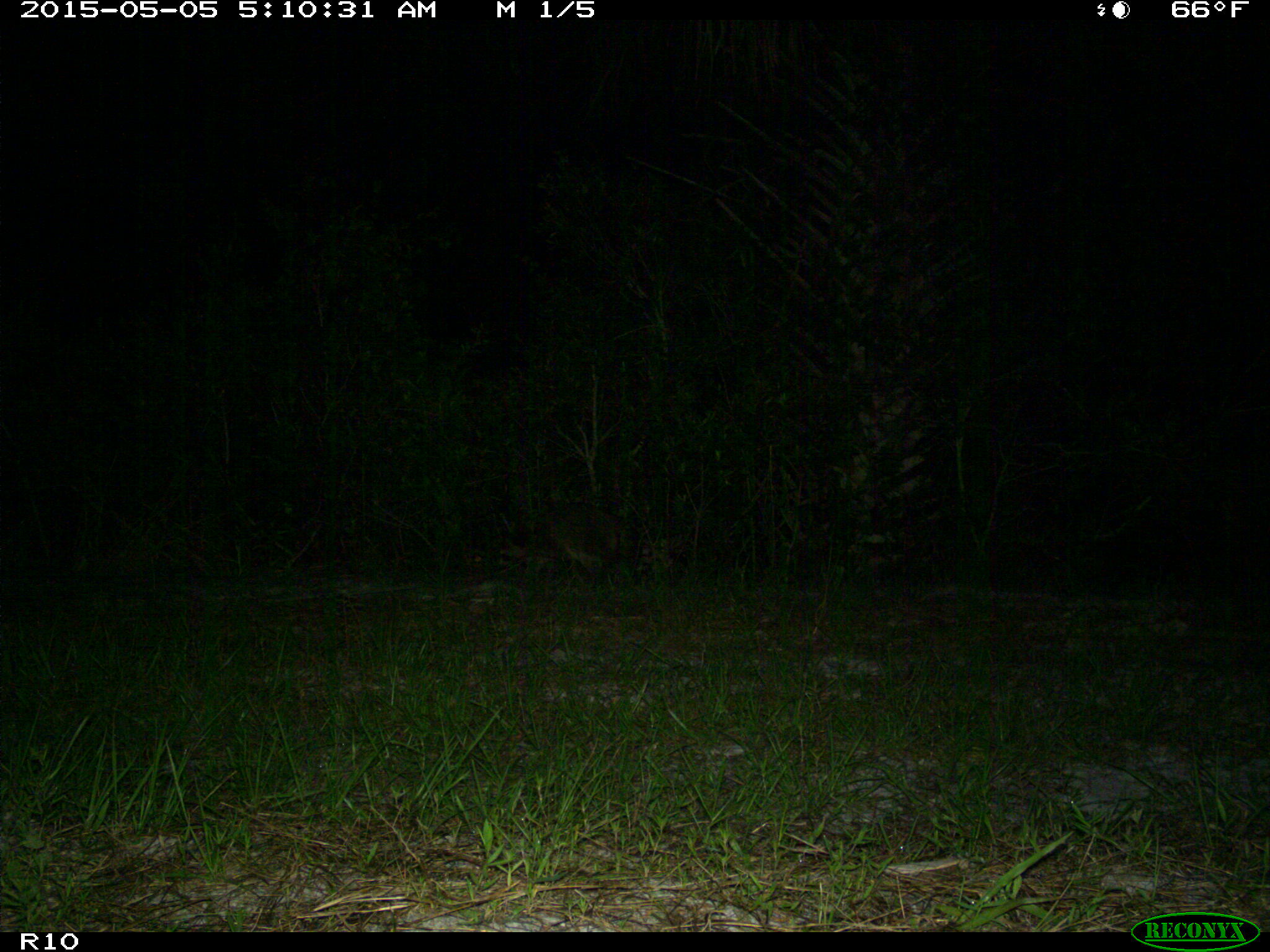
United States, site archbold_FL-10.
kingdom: Animalia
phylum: Chordata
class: Mammalia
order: Carnivora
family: Procyonidae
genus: Procyon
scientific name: Procyon lotor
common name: common raccoon